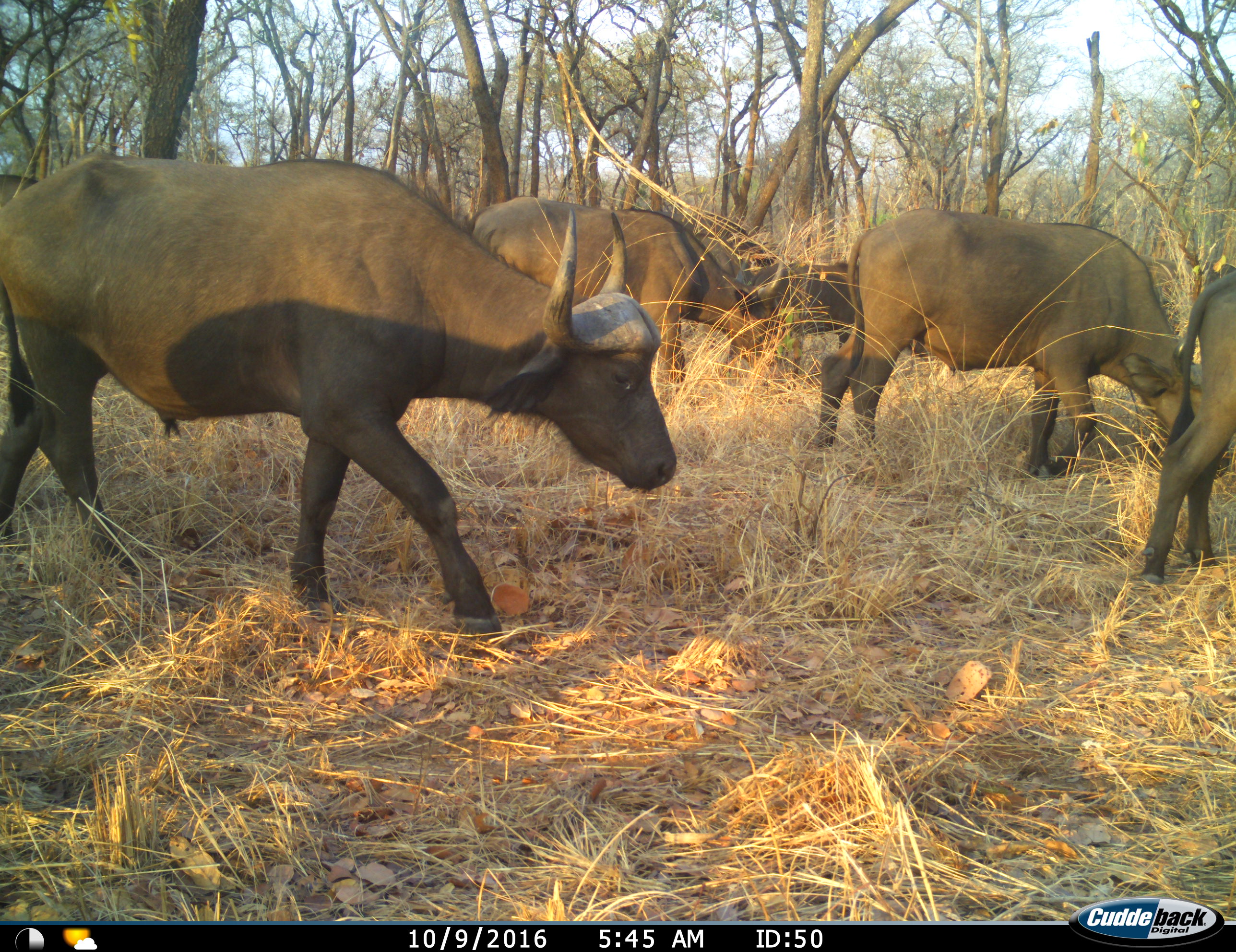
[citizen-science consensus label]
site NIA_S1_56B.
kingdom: Animalia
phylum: Chordata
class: Mammalia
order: Artiodactyla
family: Bovidae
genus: Syncerus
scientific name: Syncerus caffer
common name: african buffalo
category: buffalo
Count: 6.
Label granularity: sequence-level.